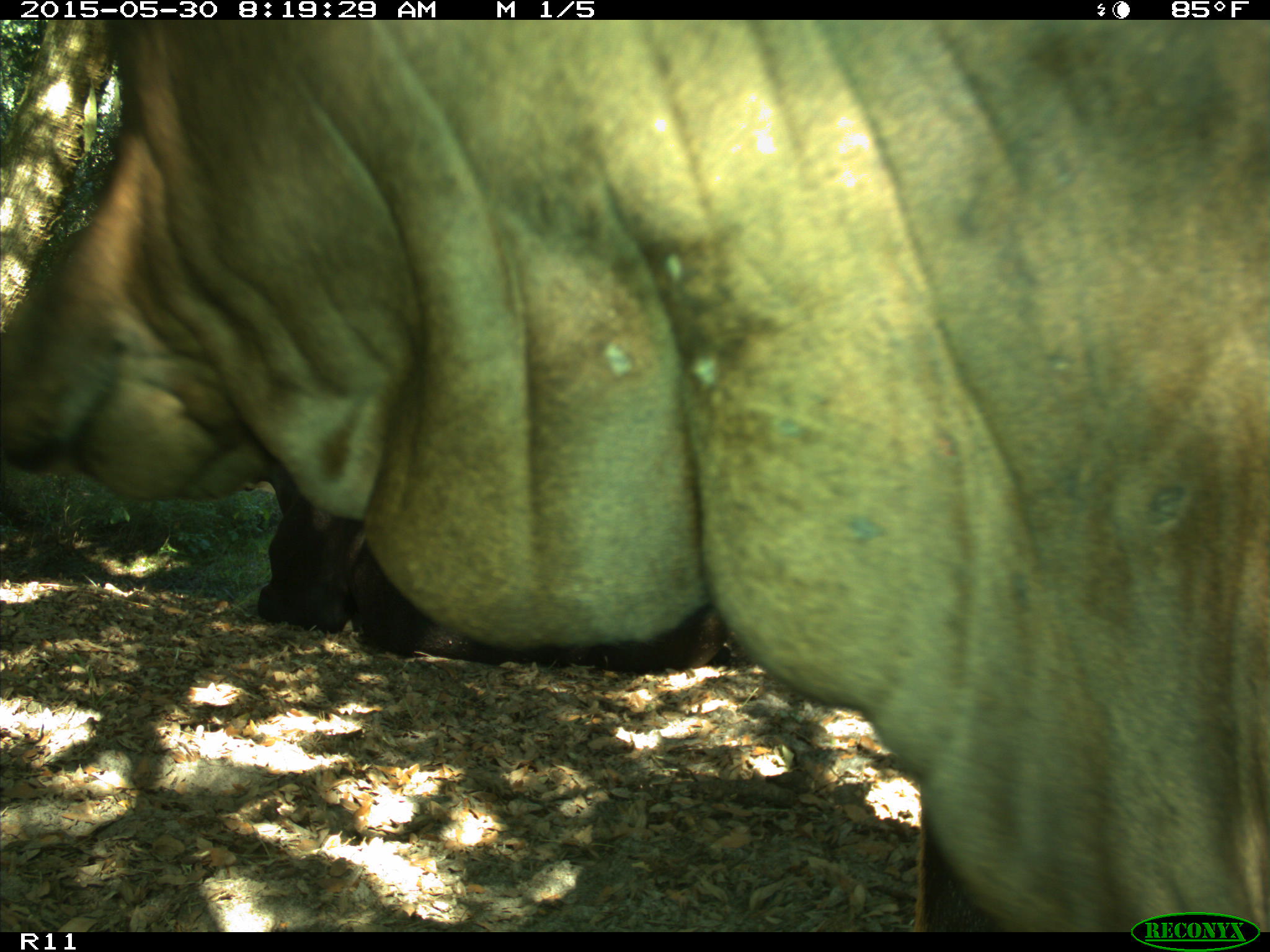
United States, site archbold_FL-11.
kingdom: Animalia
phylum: Chordata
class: Mammalia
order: Artiodactyla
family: Bovidae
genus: Bos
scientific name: Bos taurus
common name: domestic cow